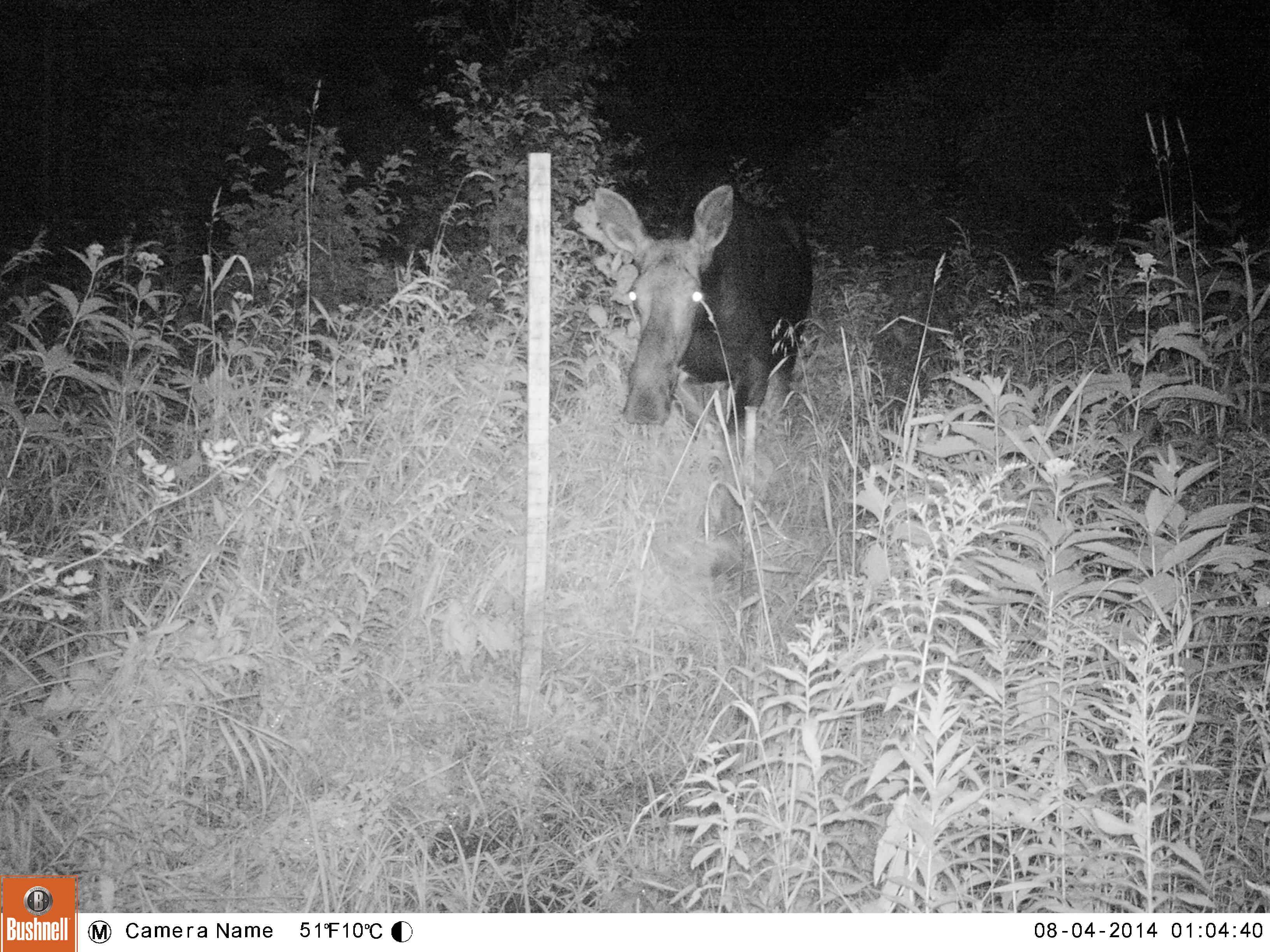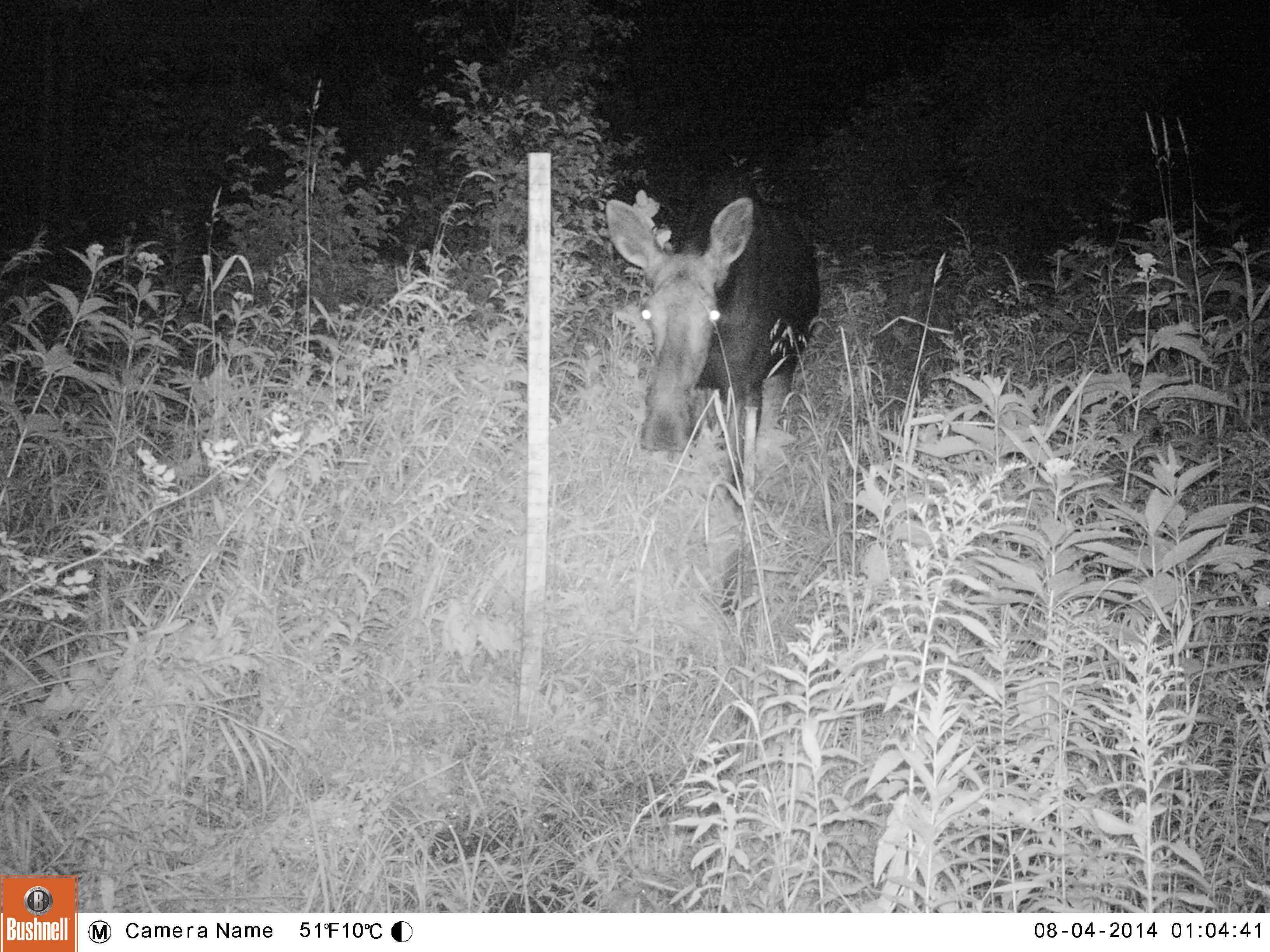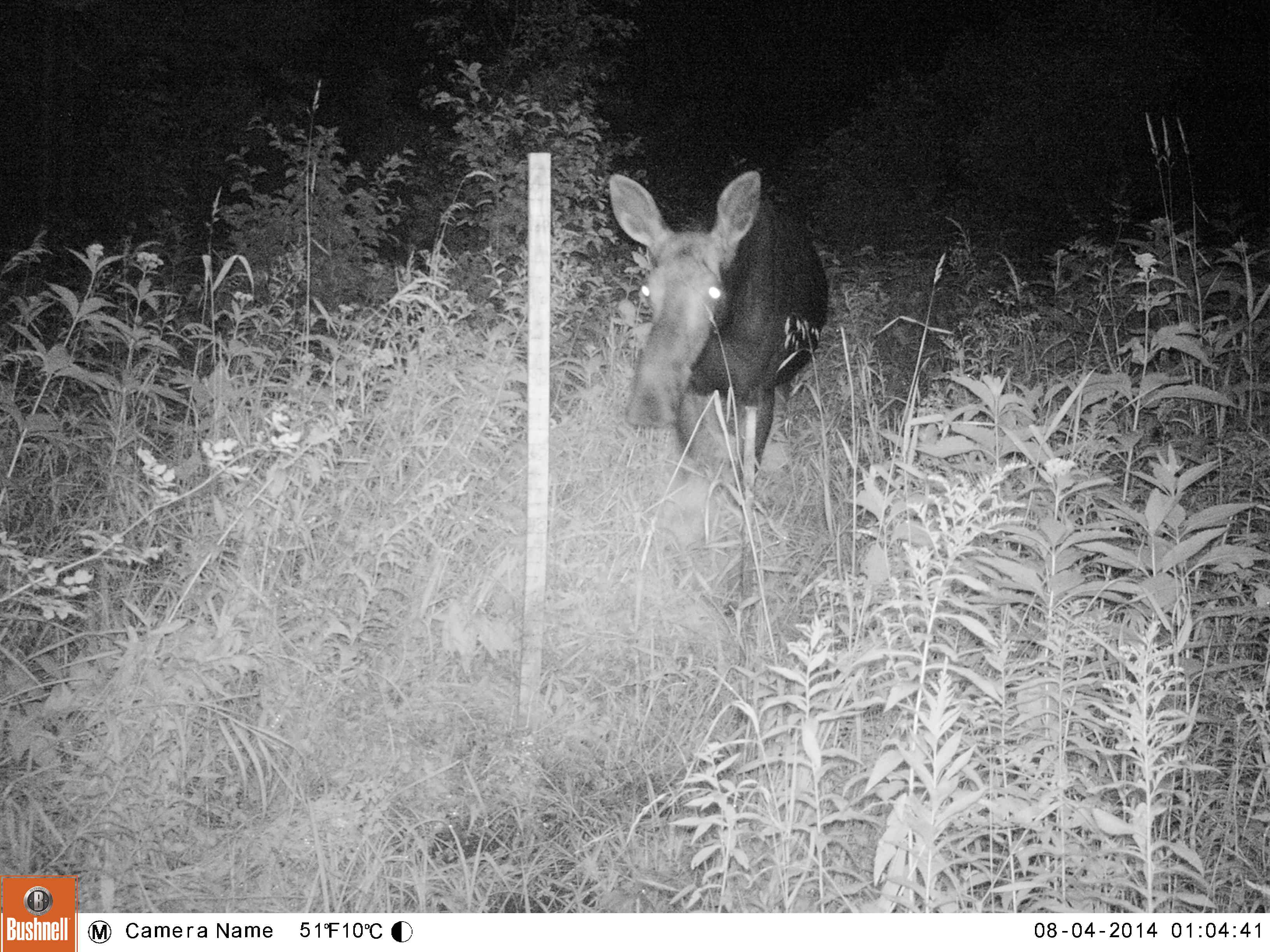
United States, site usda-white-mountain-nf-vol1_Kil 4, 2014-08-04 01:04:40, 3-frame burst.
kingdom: Animalia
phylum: Chordata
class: Mammalia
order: Artiodactyla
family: Cervidae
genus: Alces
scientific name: Alces alces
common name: moose